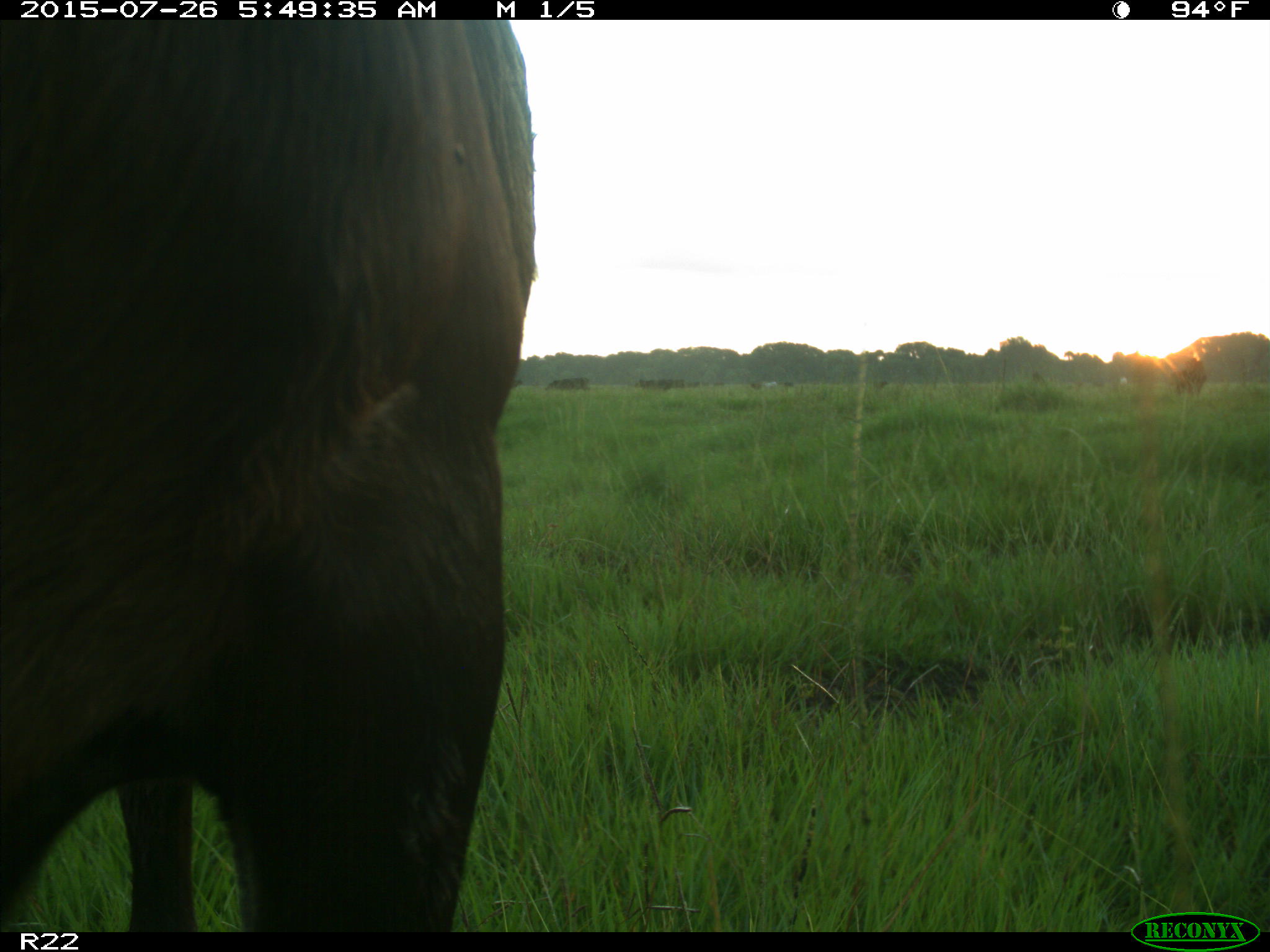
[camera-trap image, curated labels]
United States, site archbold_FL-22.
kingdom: Animalia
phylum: Chordata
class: Mammalia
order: Artiodactyla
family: Bovidae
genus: Bos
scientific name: Bos taurus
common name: domestic cow